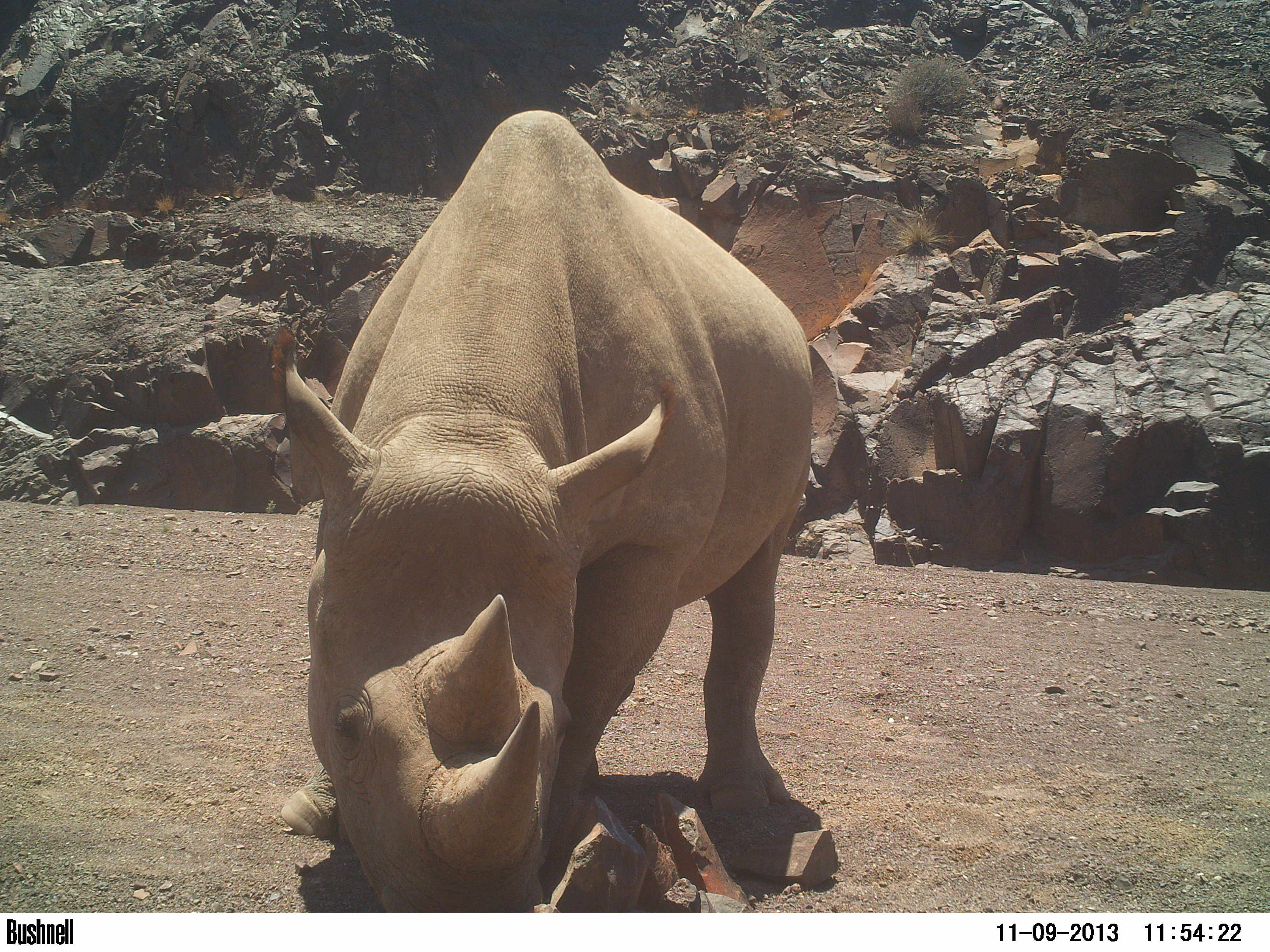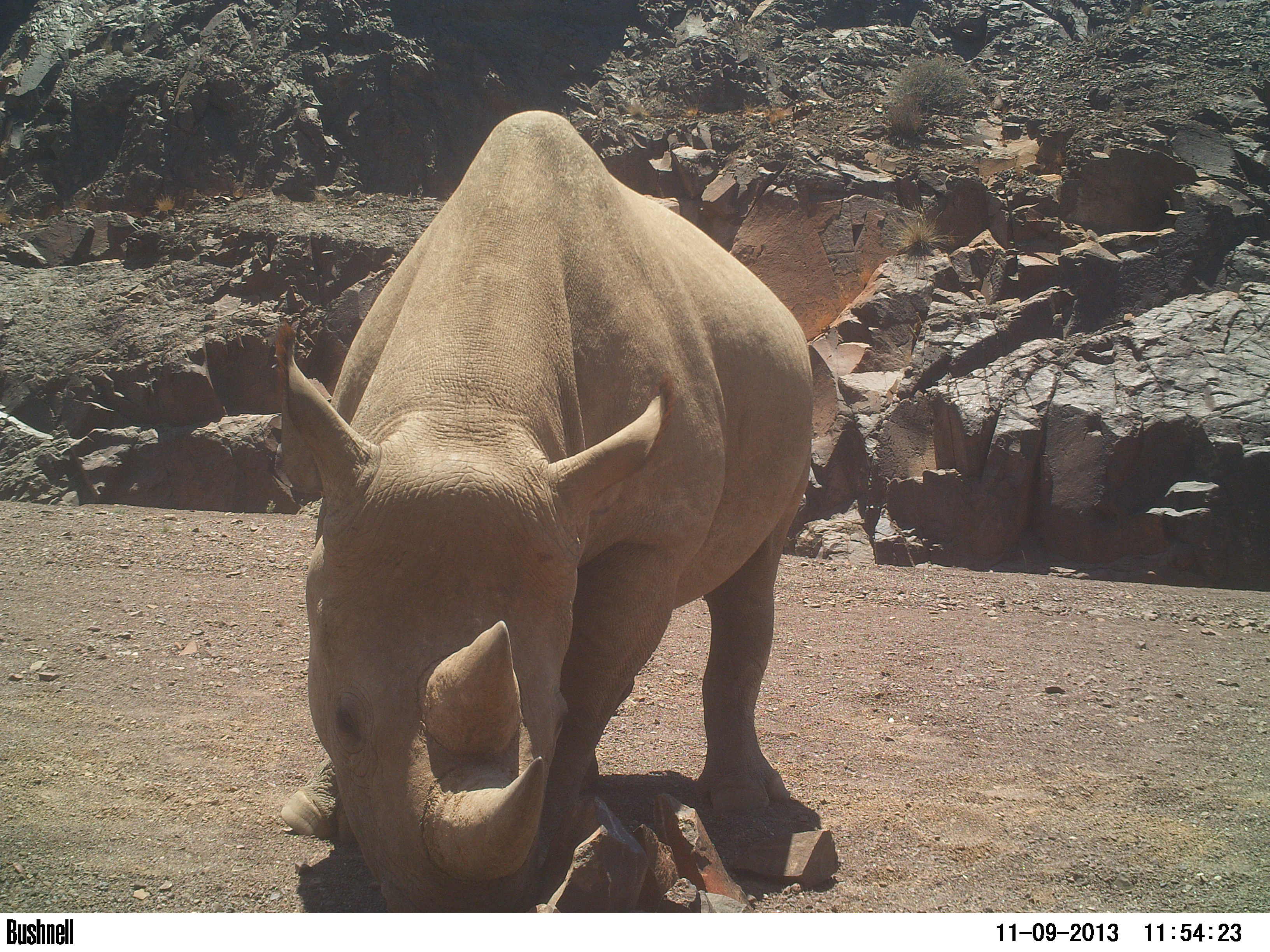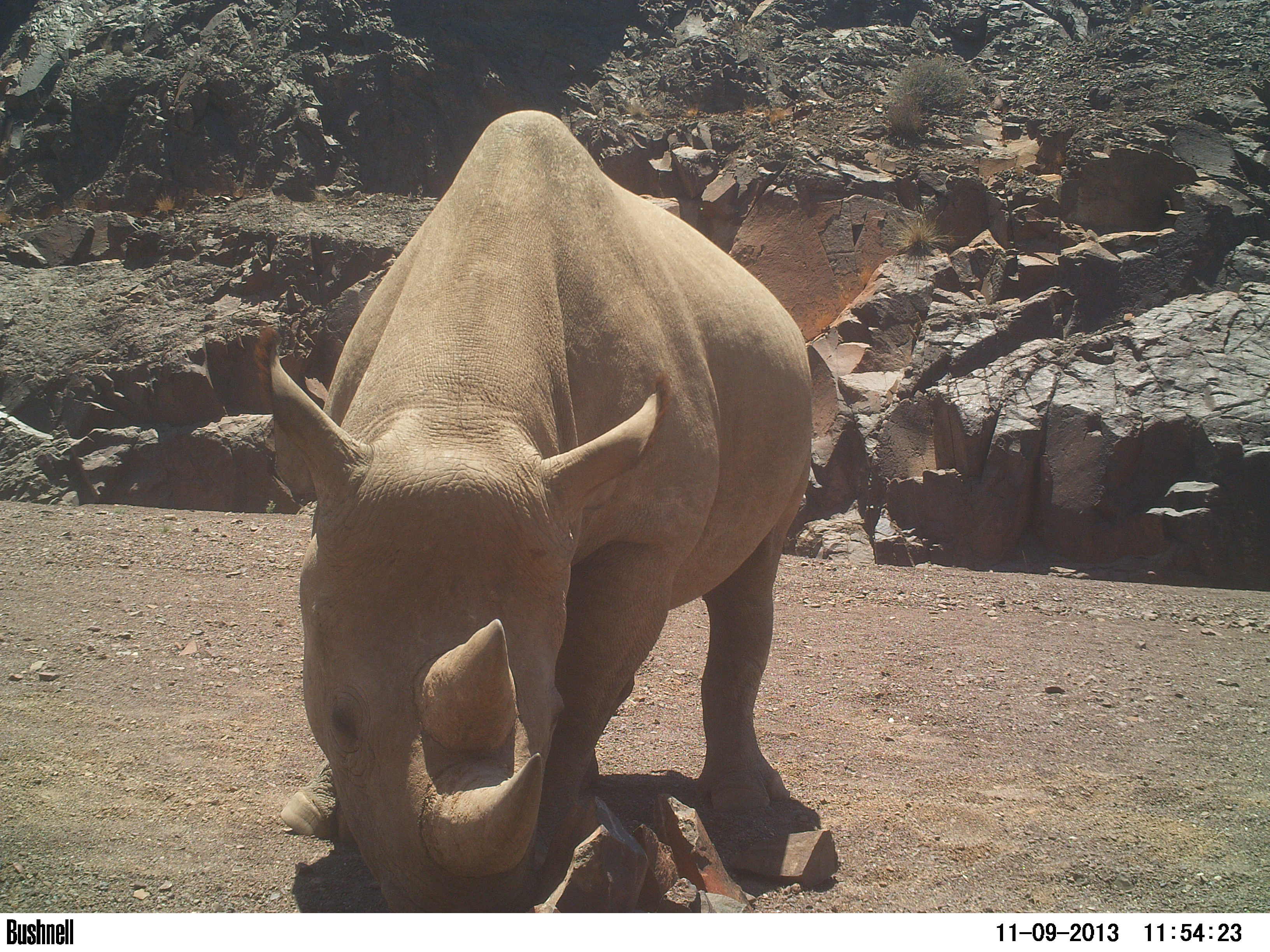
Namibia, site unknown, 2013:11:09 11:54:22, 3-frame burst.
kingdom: Animalia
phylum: Chordata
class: Mammalia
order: Perissodactyla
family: Rhinocerotidae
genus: Diceros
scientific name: Diceros bicornis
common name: black rhinoceros